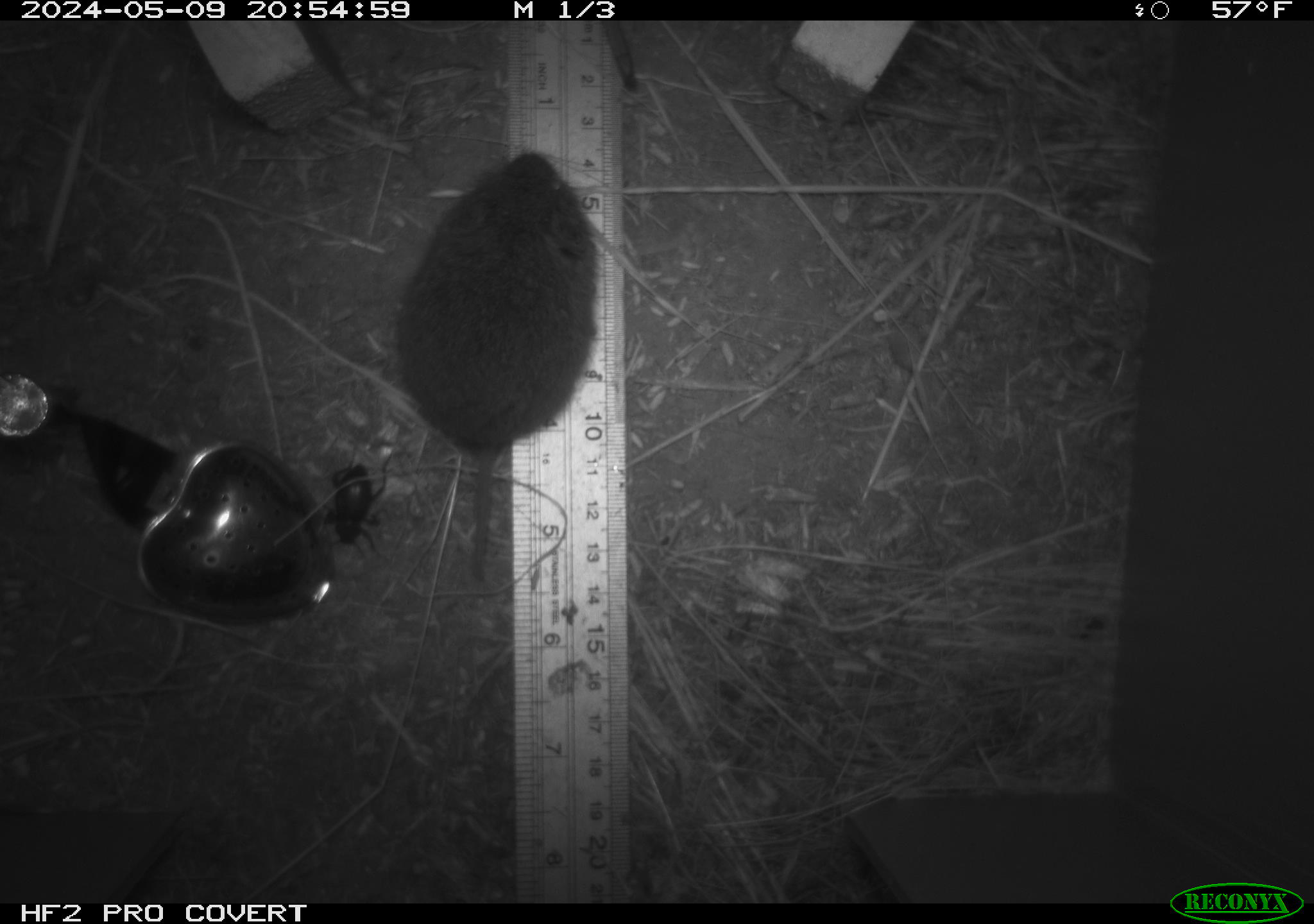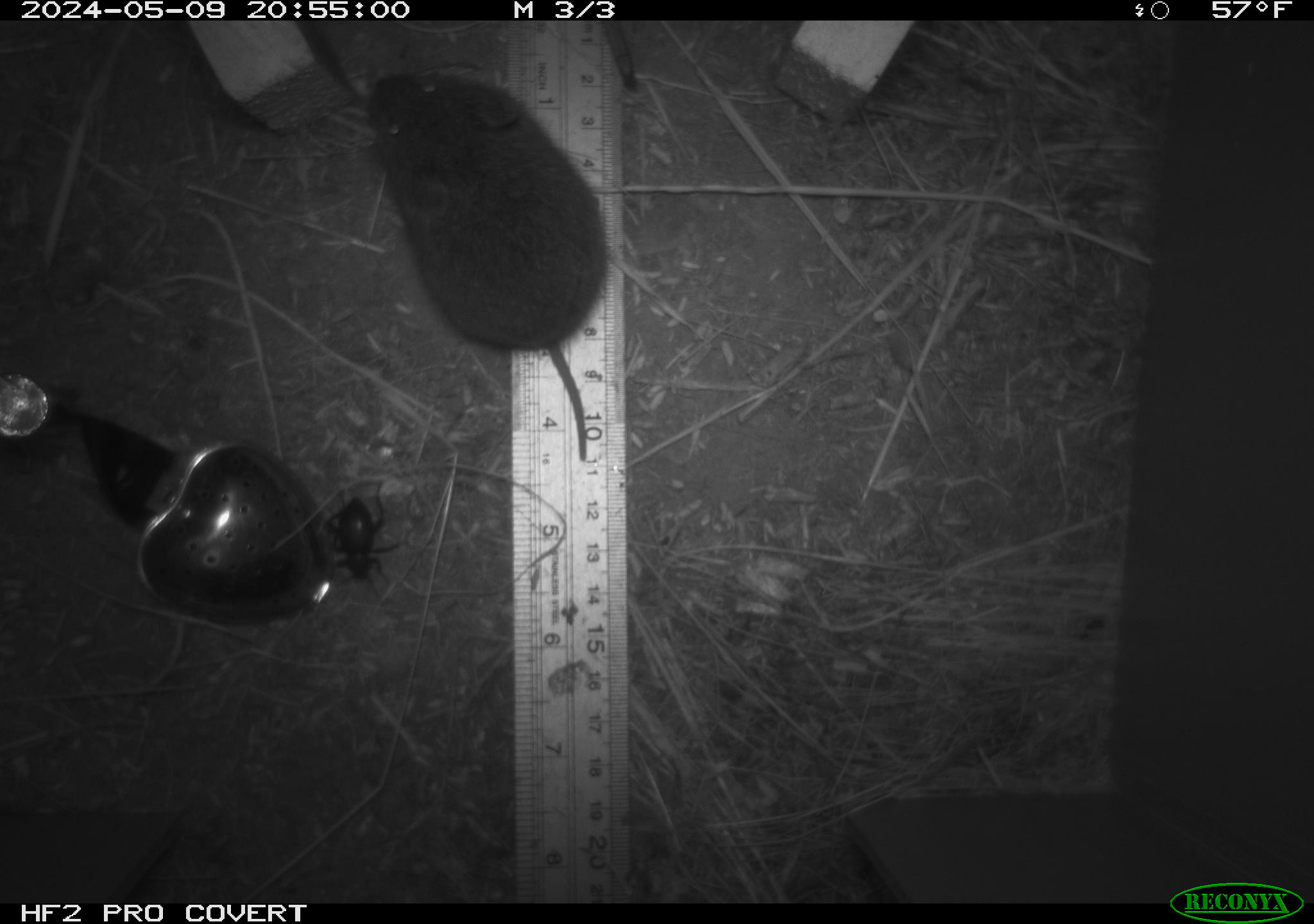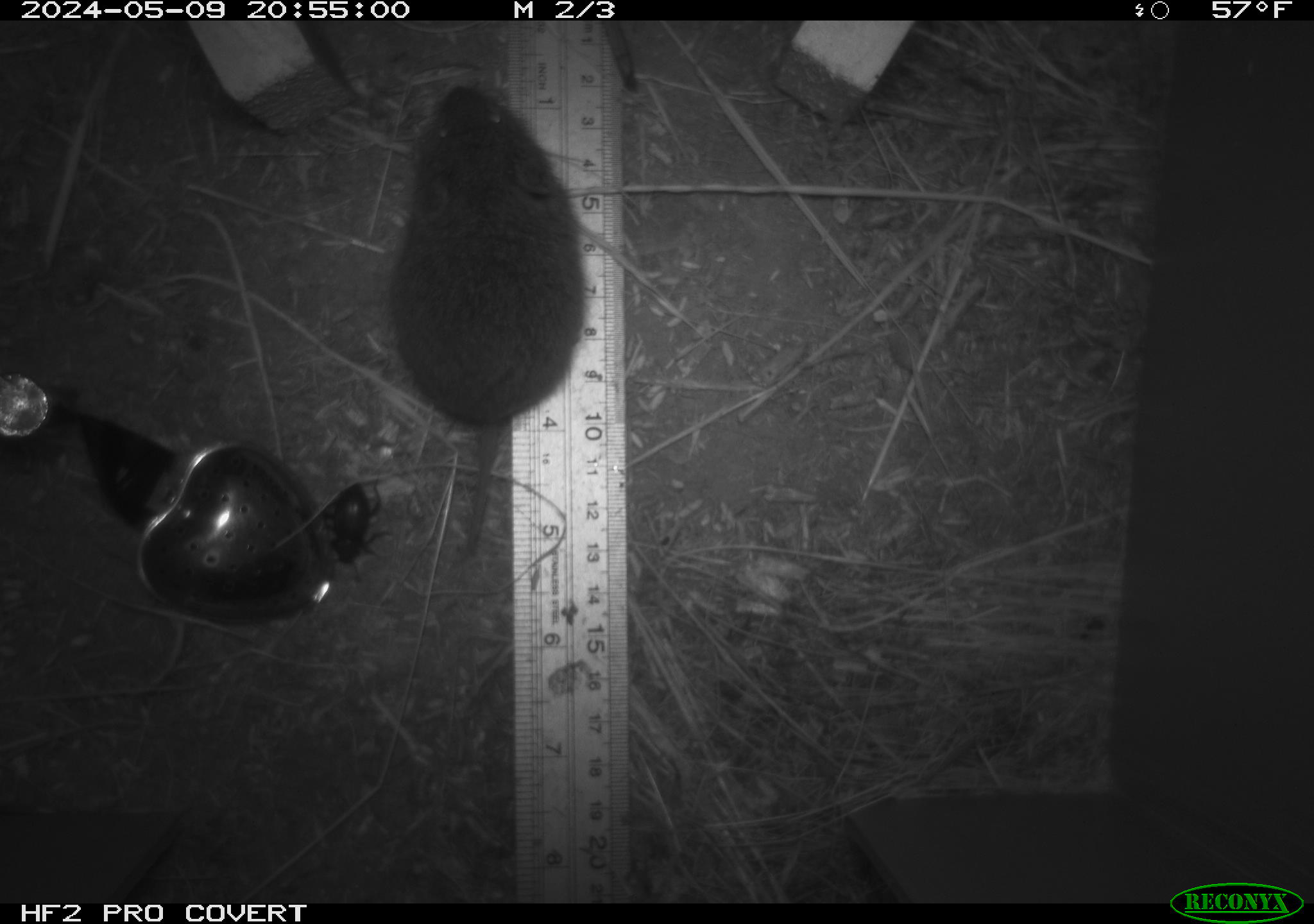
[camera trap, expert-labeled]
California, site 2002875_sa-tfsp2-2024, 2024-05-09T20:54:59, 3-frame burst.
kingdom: Animalia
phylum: Chordata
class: Mammalia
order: Rodentia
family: Cricetidae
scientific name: Arvicolinae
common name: voles, lemmings, and muskrats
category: arvicolinae subfamily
Arvicolinae subfamily (voles, lemmings, and muskrats) (Arvicolinae).